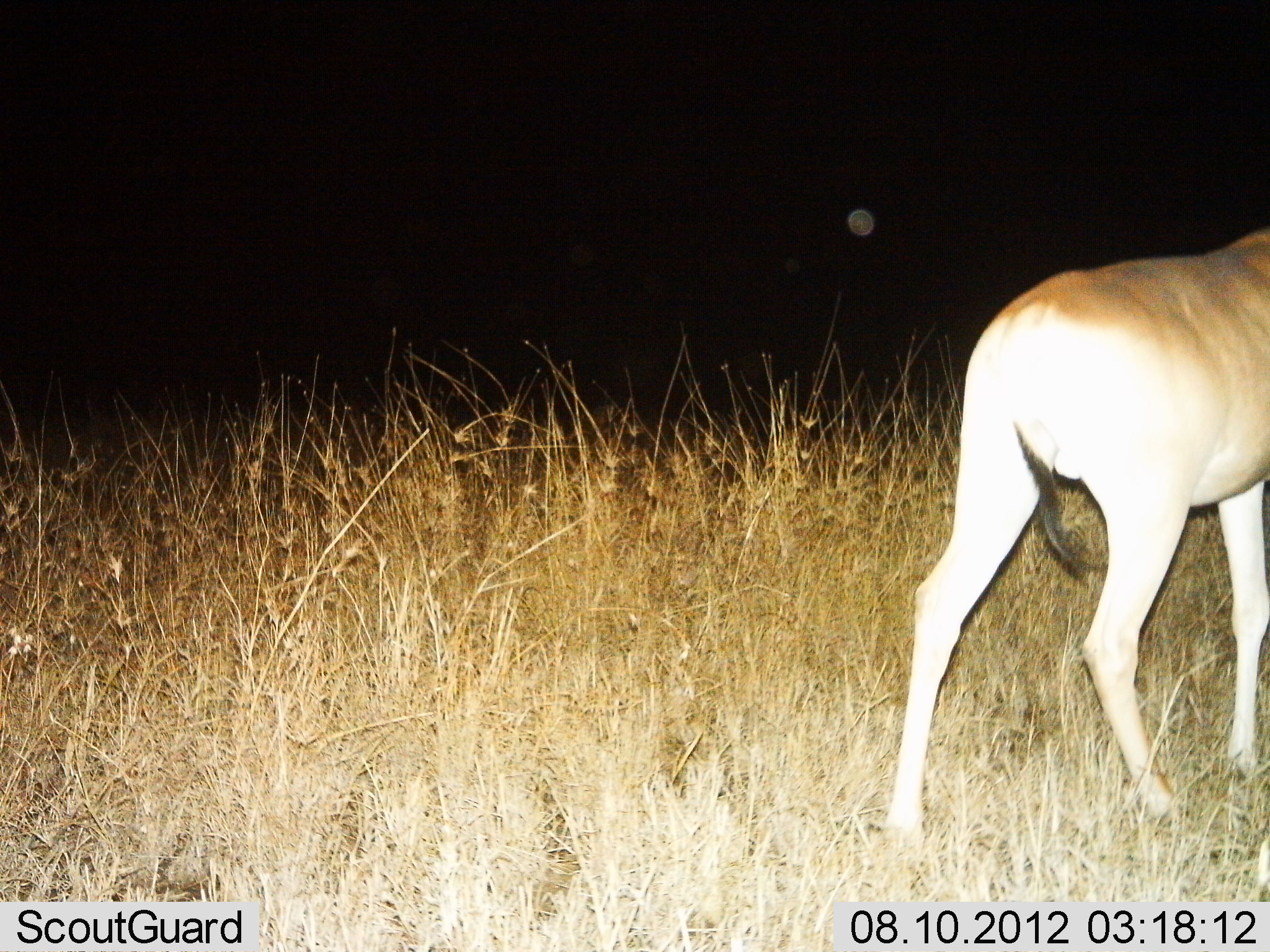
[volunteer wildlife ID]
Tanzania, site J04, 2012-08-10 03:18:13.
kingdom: Animalia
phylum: Chordata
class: Mammalia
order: Artiodactyla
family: Bovidae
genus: Alcelaphus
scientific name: Alcelaphus buselaphus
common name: hartebeest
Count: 1.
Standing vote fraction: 30%.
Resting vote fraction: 0%.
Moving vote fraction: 70%.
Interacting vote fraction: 0%.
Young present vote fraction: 0%.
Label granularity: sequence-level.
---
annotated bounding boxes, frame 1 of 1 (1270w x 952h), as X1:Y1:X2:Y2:
animal: 881:228:1270:862